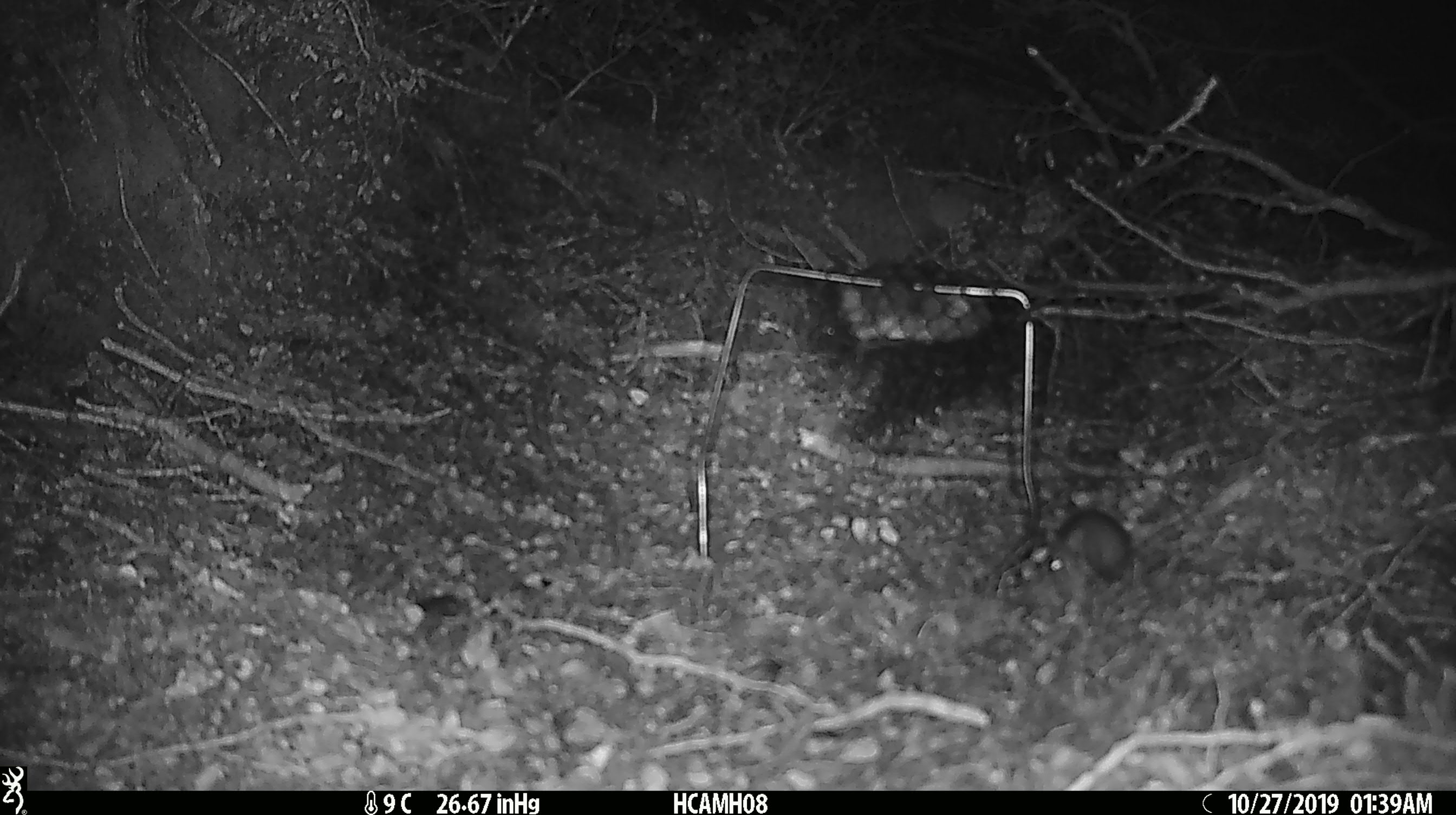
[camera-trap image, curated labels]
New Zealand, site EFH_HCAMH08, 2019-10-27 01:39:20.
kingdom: Animalia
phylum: Chordata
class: Mammalia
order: Rodentia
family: Muridae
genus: Mus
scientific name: Mus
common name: mouse